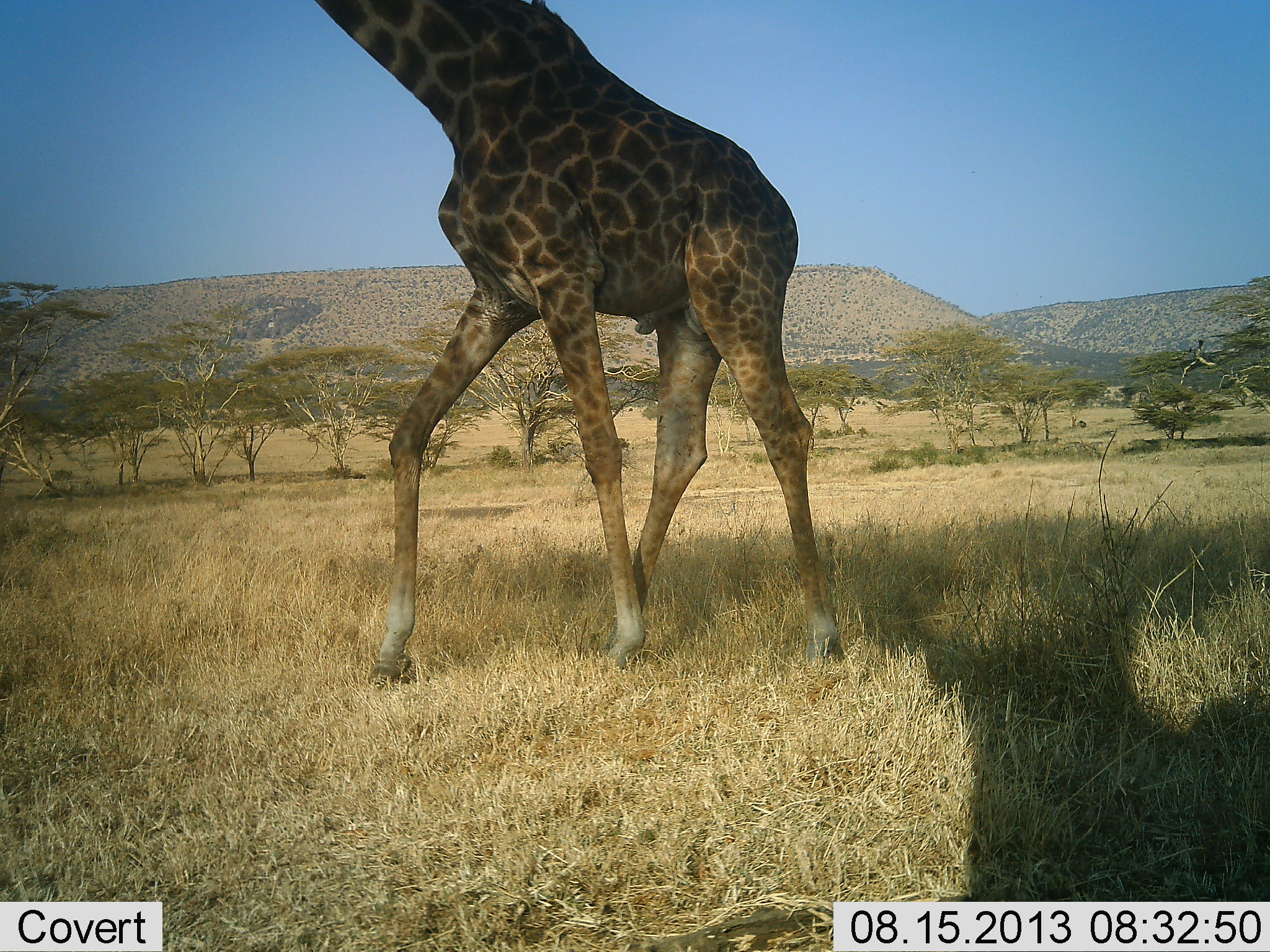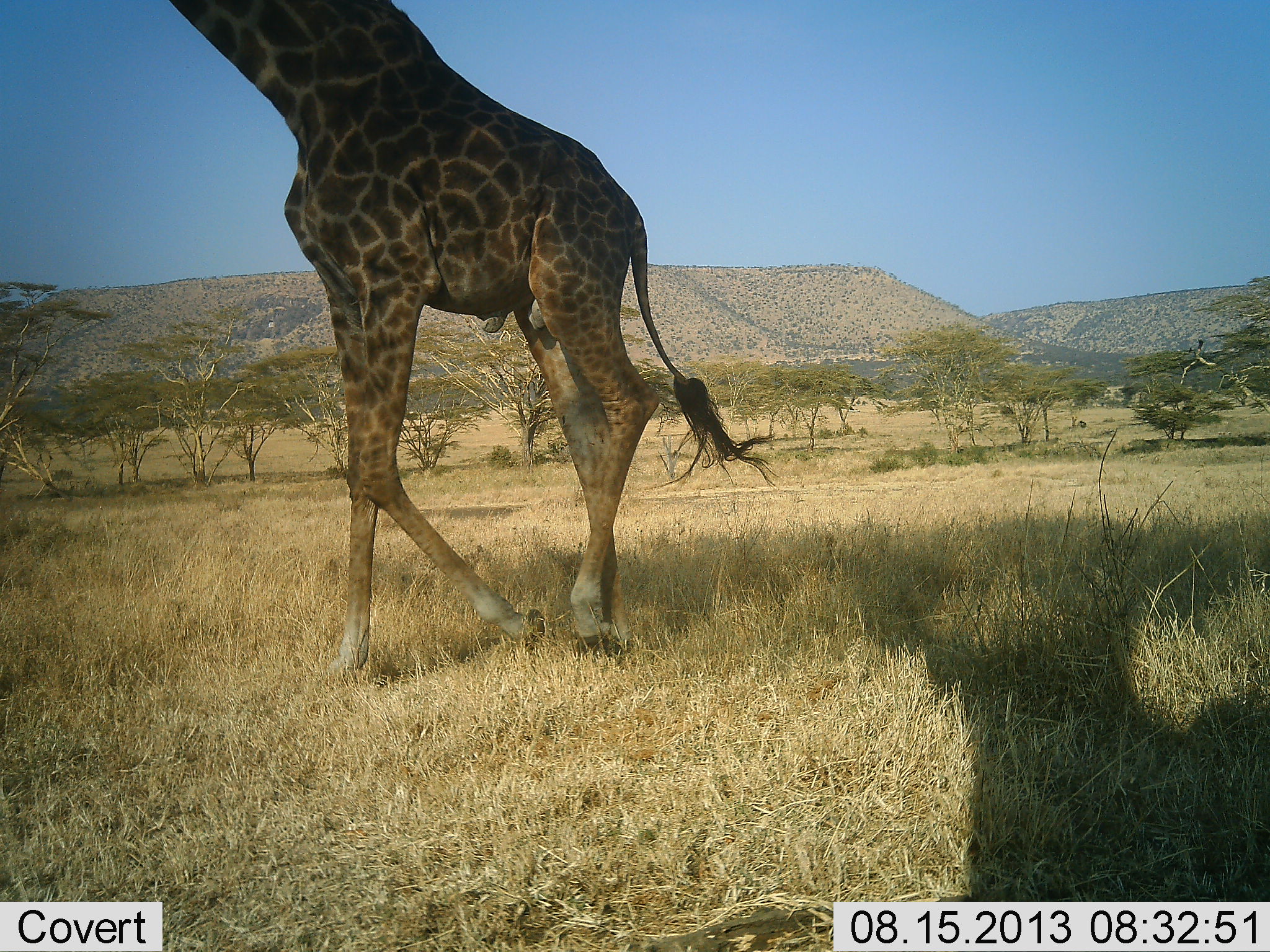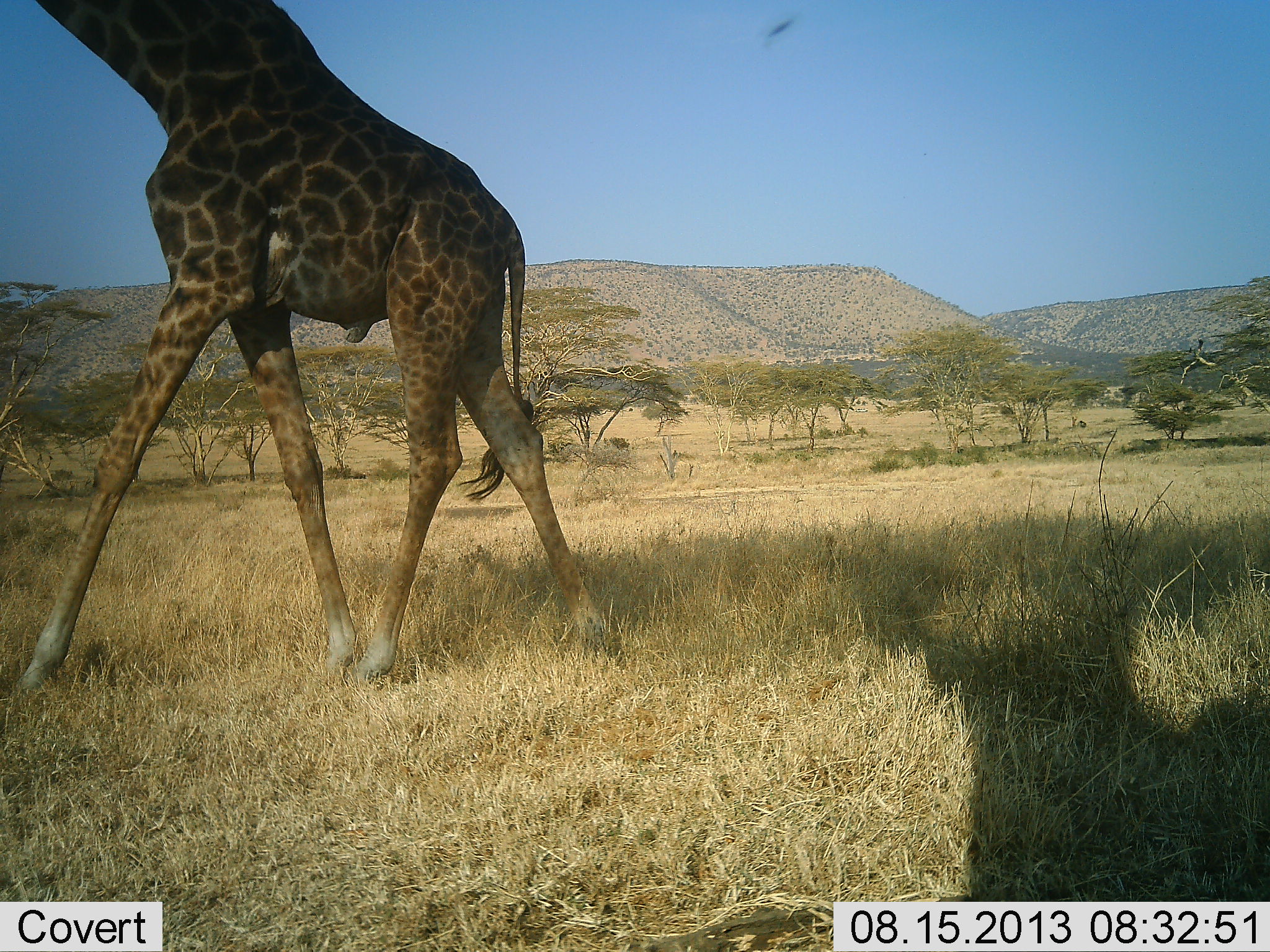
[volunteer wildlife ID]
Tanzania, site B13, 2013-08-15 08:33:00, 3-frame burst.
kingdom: Animalia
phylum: Chordata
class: Mammalia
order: Artiodactyla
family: Giraffidae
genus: Giraffa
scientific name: Giraffa camelopardalis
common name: giraffe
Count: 1.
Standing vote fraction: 13%.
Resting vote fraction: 0%.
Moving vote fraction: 96%.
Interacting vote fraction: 0%.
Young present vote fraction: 0%.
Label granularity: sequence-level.